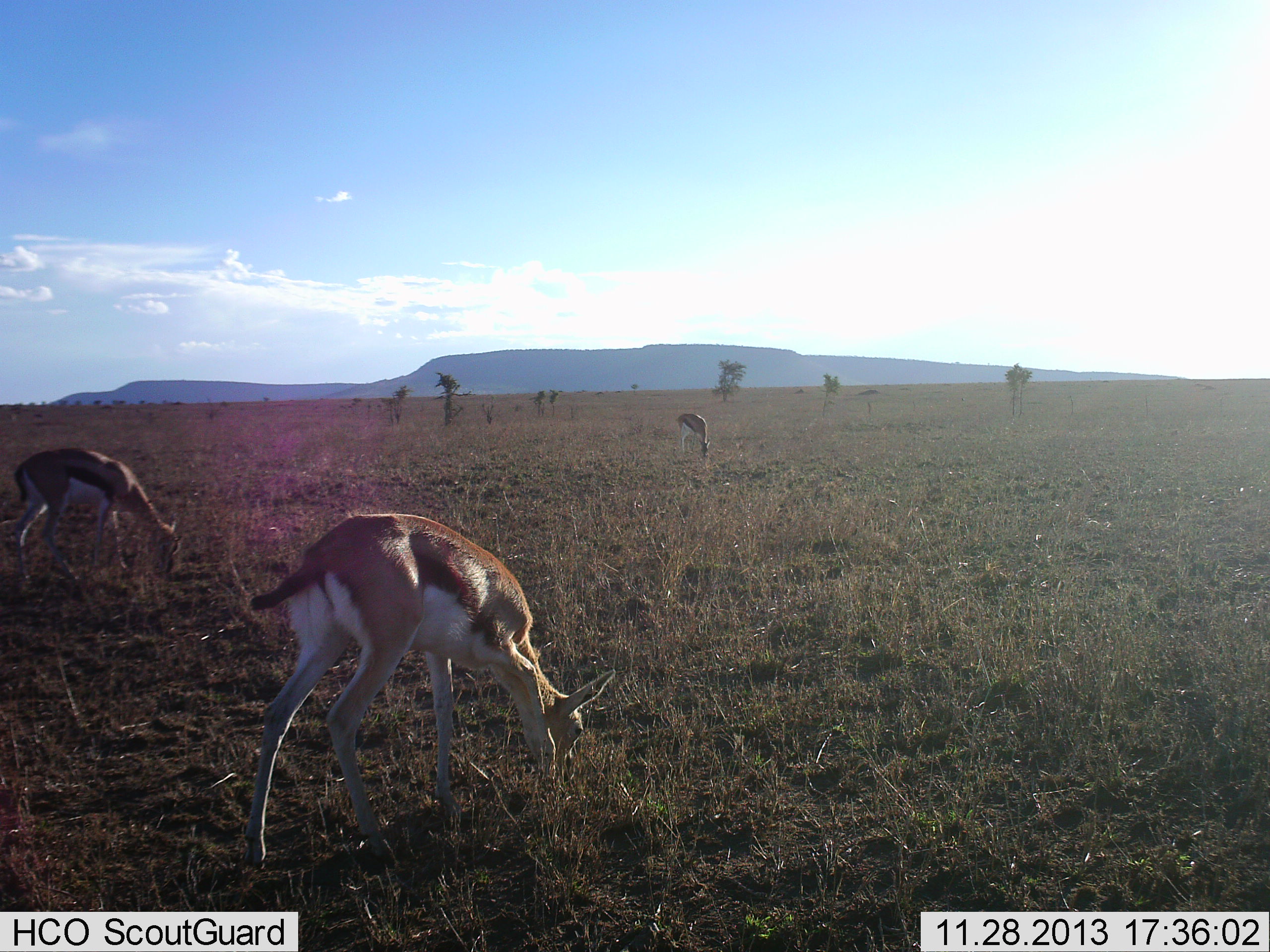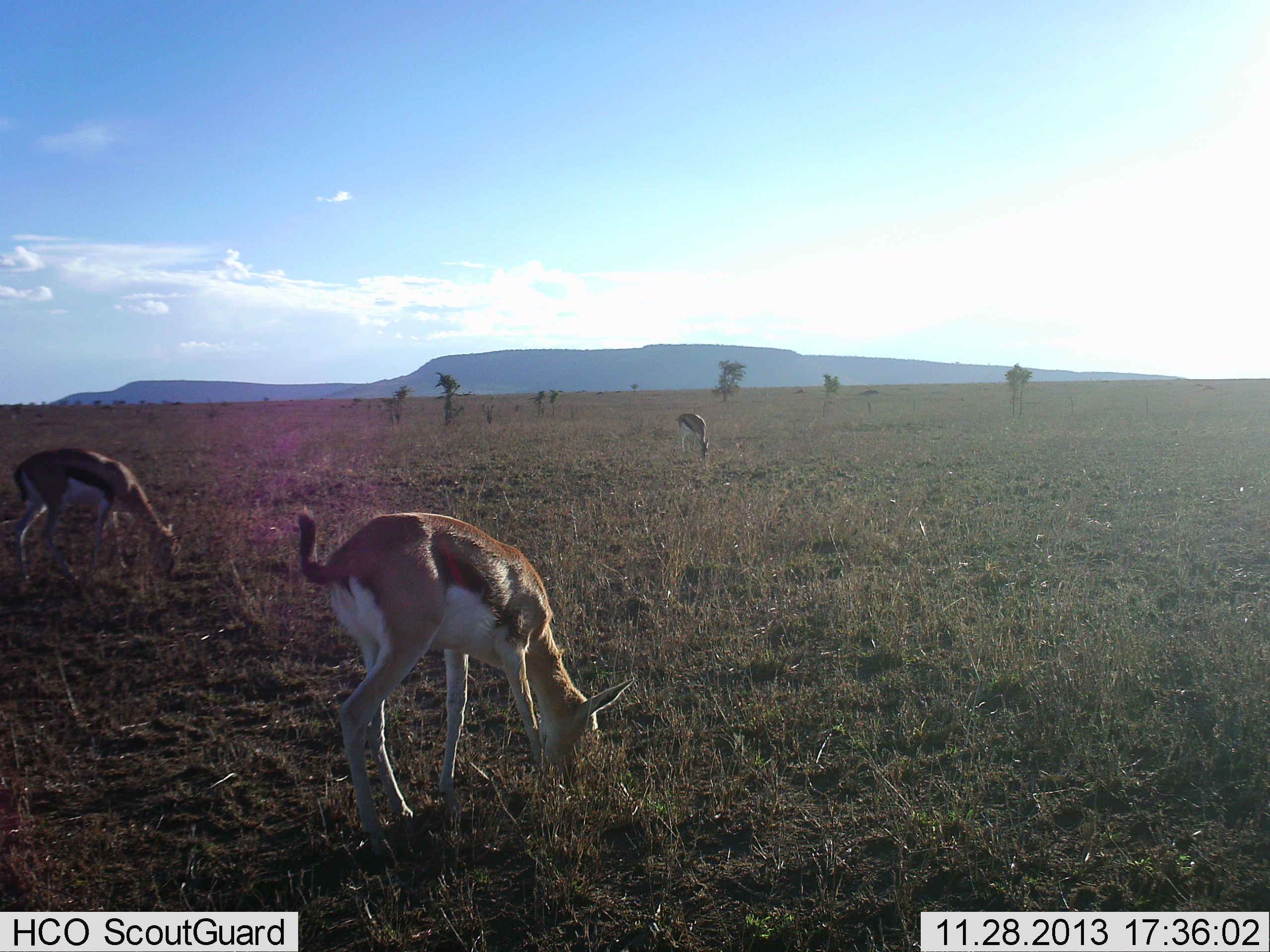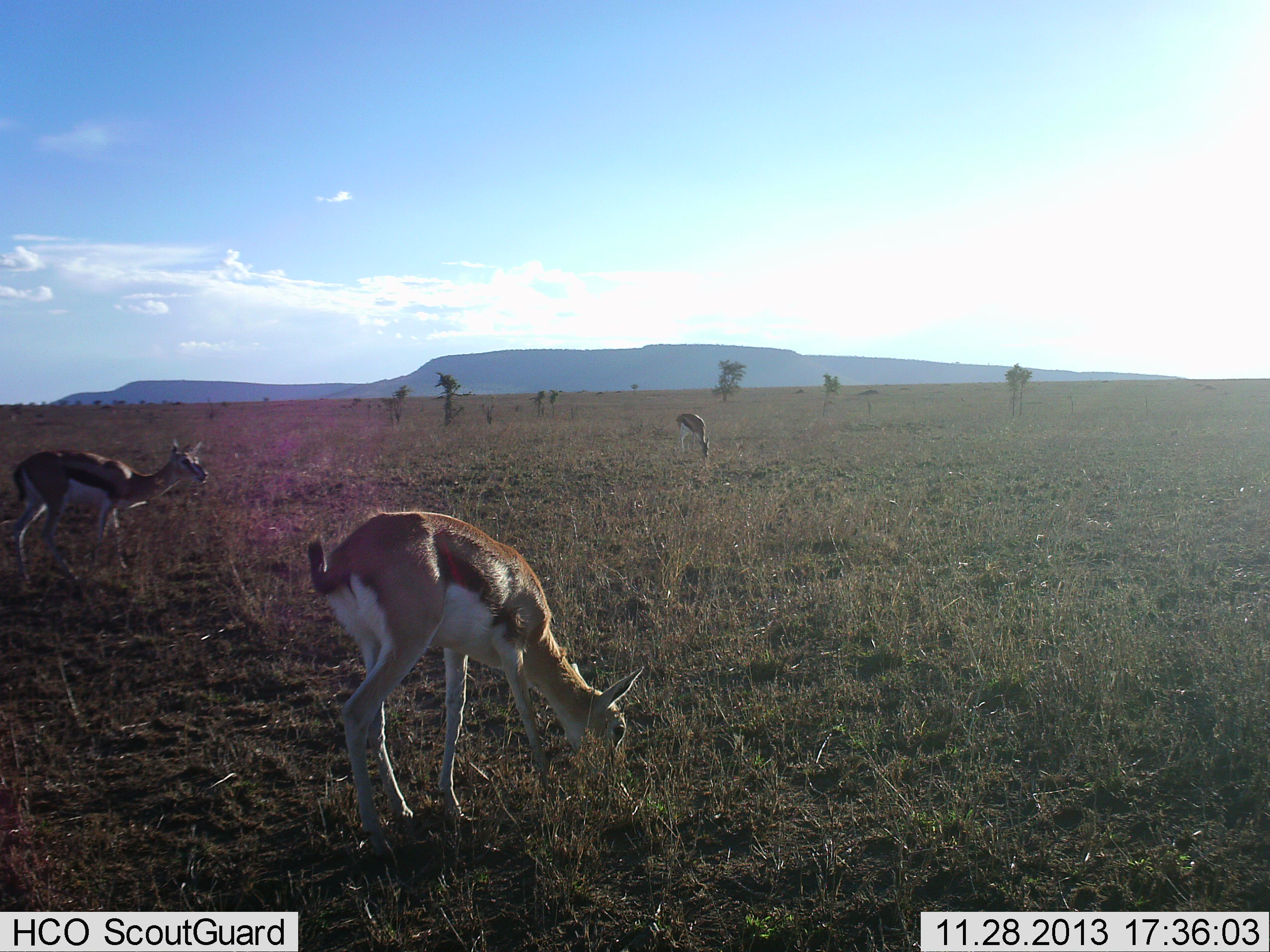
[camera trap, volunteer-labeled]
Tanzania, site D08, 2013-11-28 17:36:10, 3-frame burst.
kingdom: Animalia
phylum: Chordata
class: Mammalia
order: Artiodactyla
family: Bovidae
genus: Eudorcas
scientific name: Eudorcas thomsonii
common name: thomson's gazelle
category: gazellethomsons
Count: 3.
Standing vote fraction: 40%.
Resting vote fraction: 0%.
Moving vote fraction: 20%.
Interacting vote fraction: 0%.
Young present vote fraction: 20%.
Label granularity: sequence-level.